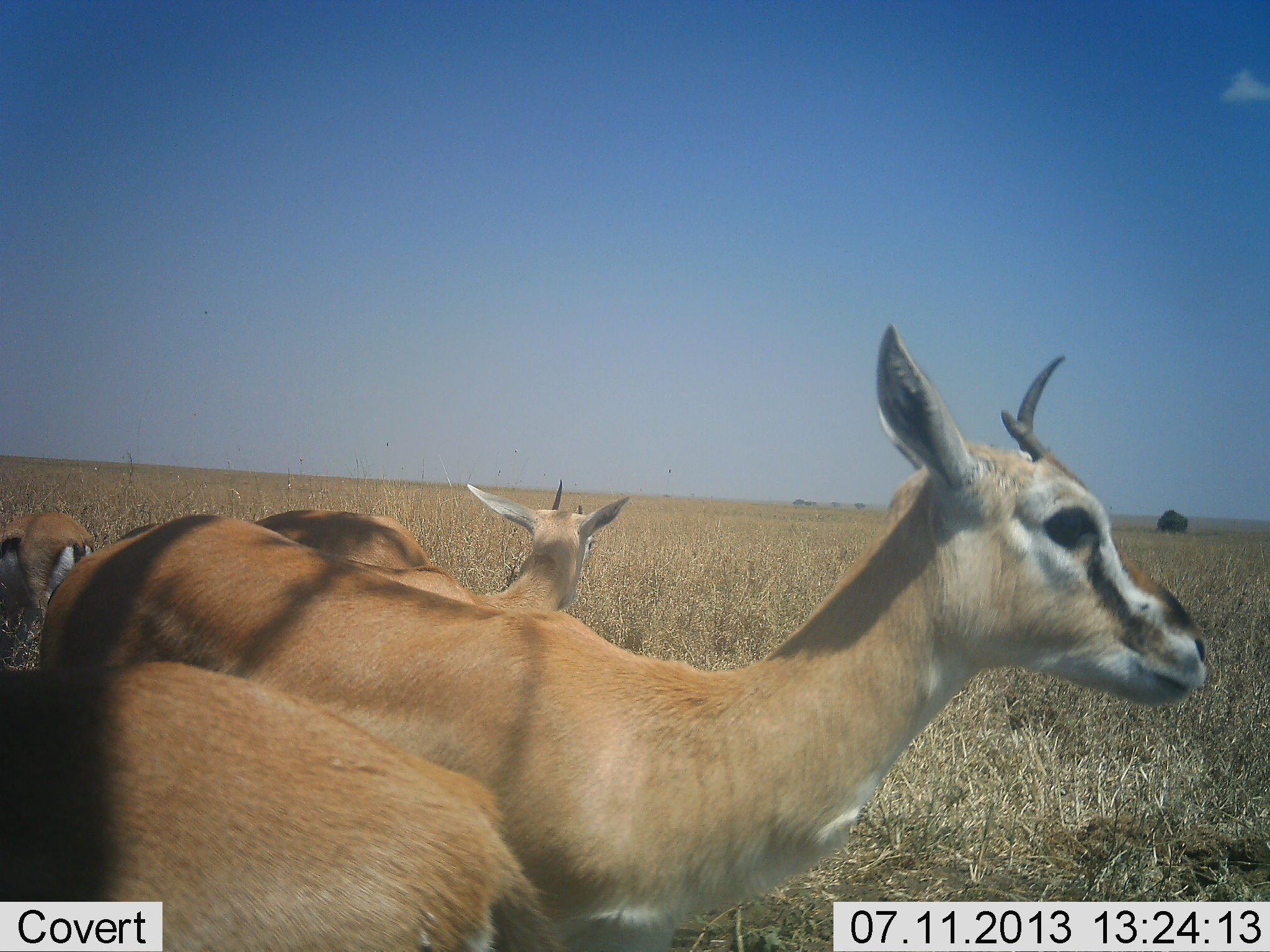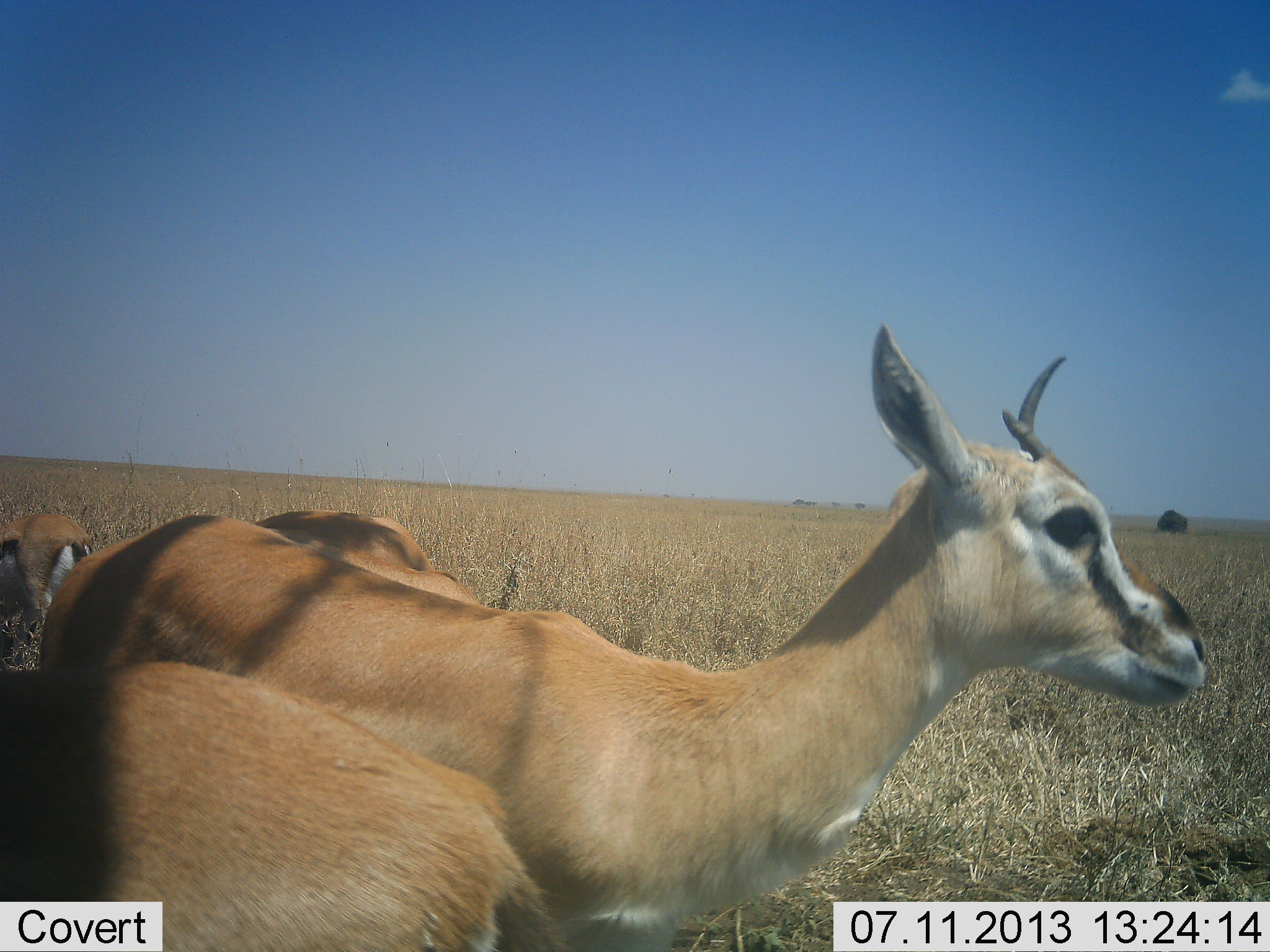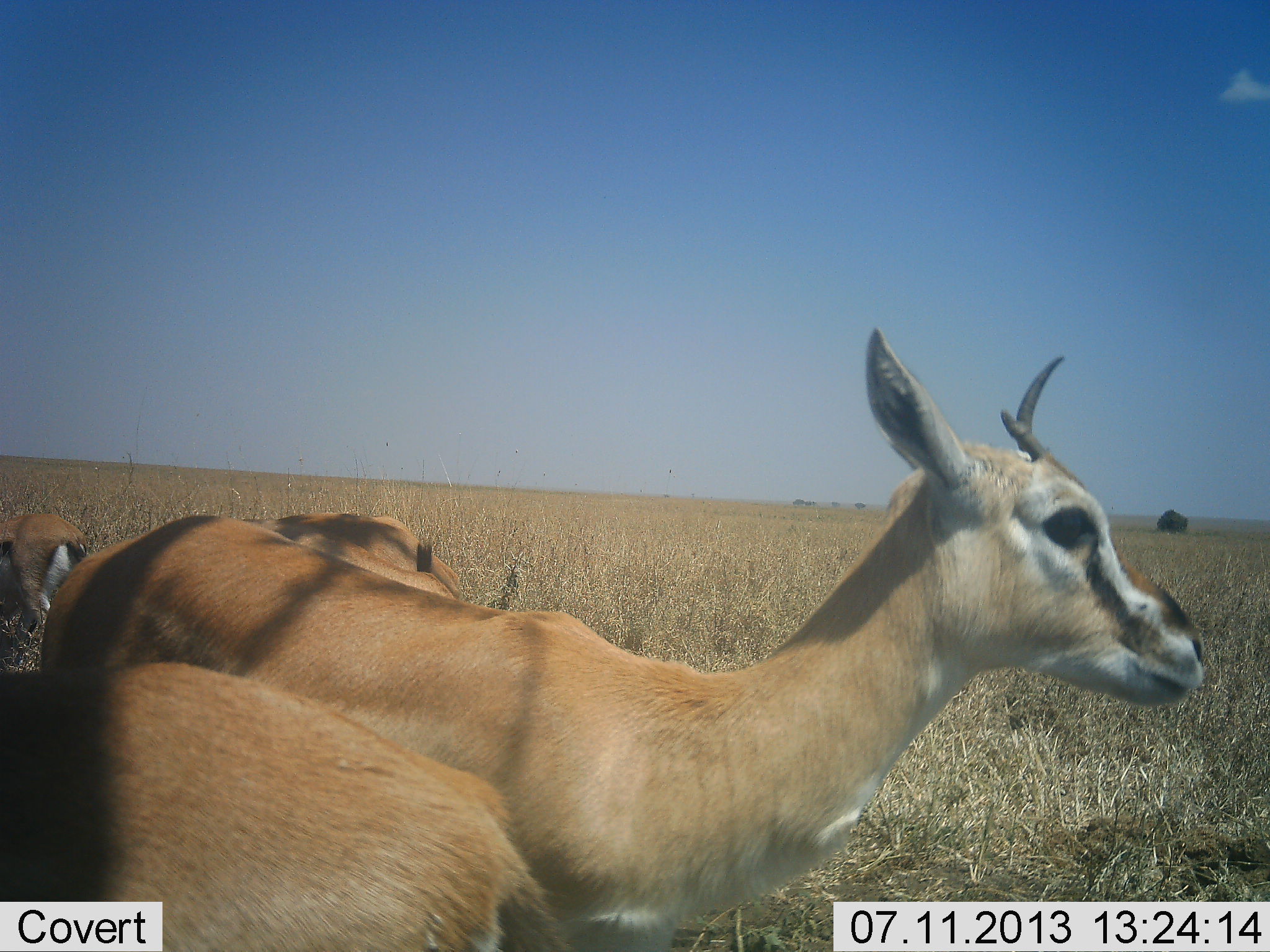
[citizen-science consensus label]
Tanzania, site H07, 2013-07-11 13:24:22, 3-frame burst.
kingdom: Animalia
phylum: Chordata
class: Mammalia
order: Artiodactyla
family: Bovidae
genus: Eudorcas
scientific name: Eudorcas thomsonii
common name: thomson's gazelle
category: gazellethomsons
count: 4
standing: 90%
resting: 0%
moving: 14%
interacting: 10%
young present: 10%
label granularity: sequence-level